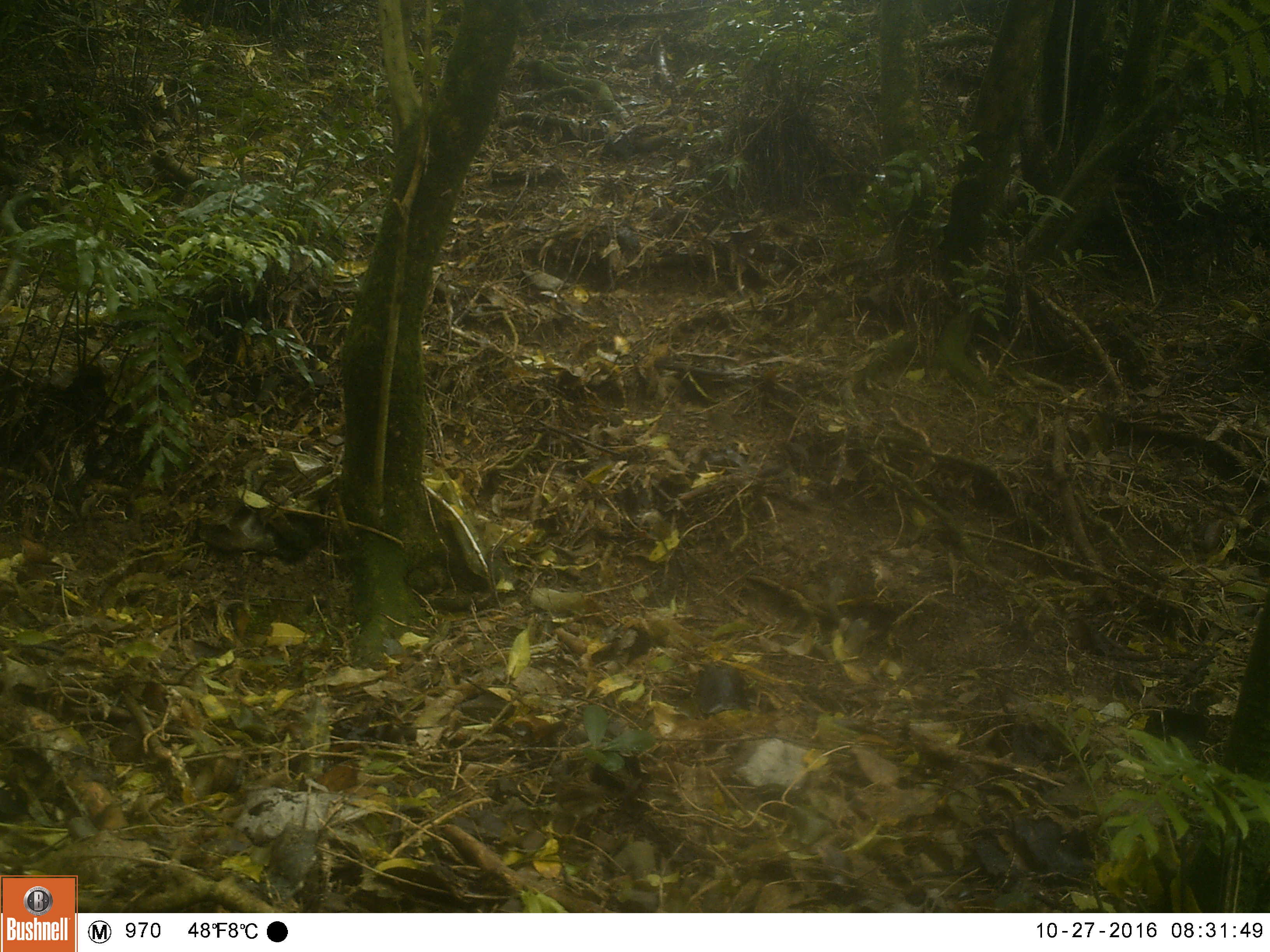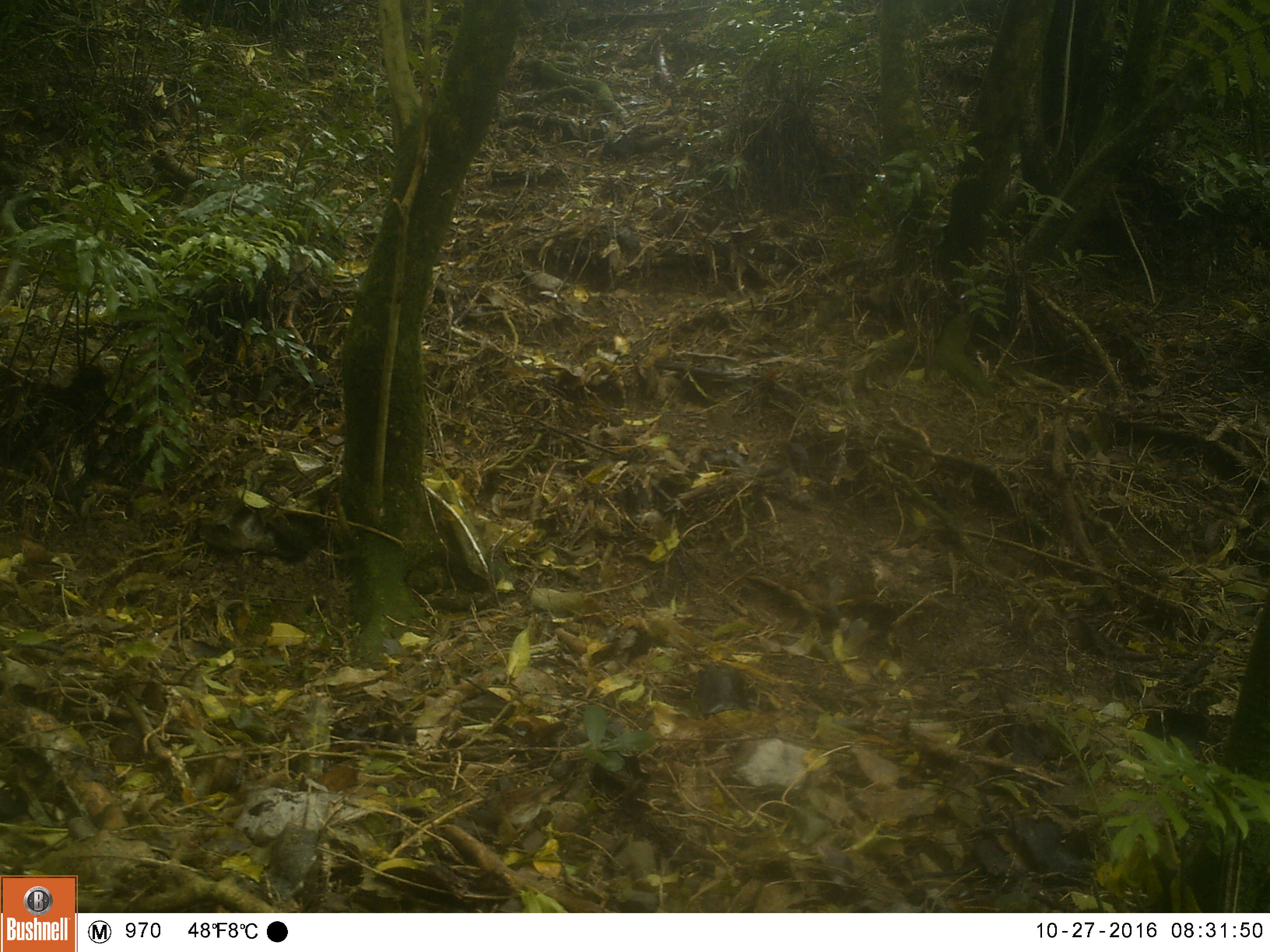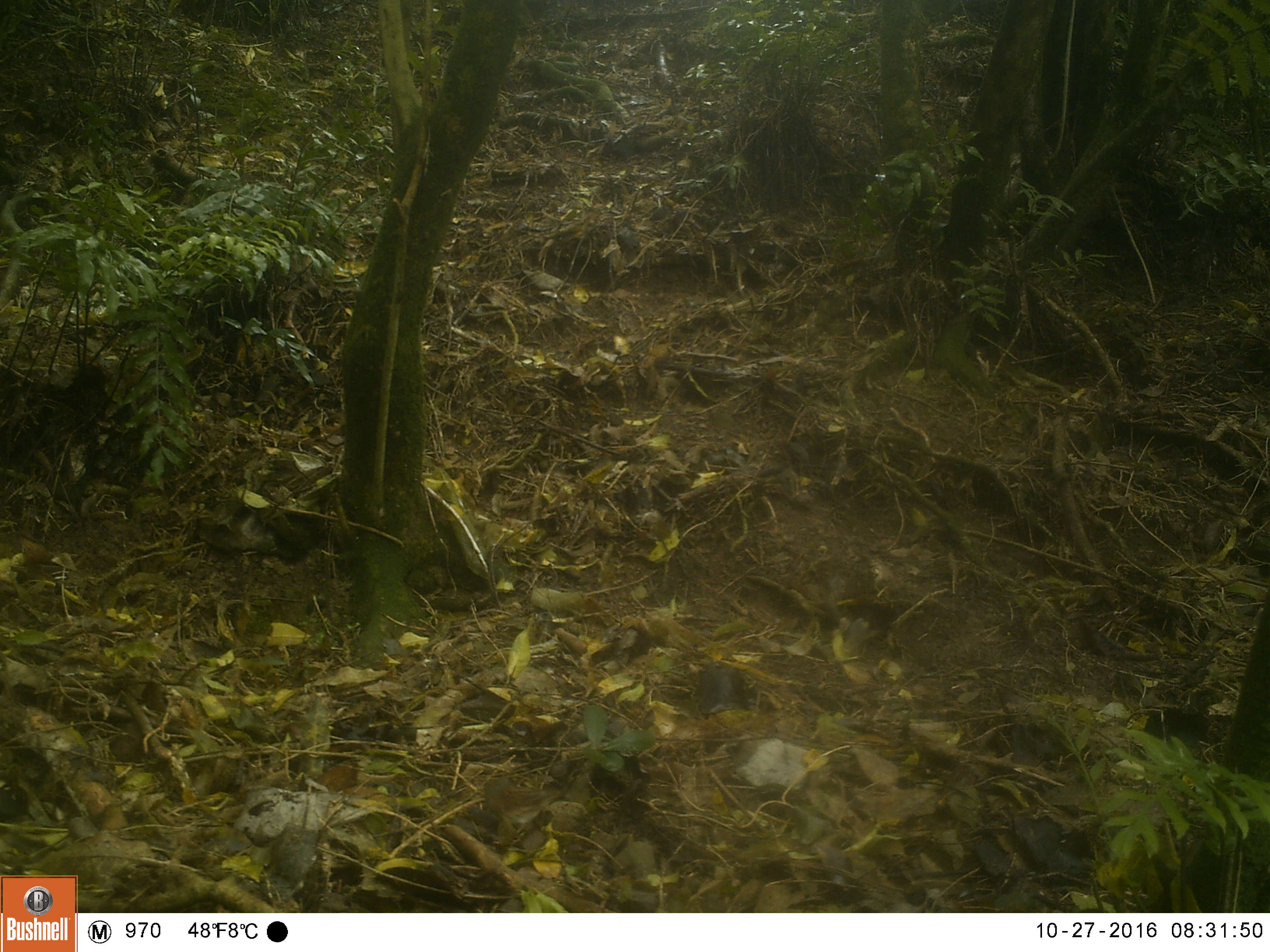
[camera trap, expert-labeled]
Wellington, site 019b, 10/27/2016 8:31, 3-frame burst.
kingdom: Animalia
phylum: Chordata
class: Aves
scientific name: Aves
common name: bird